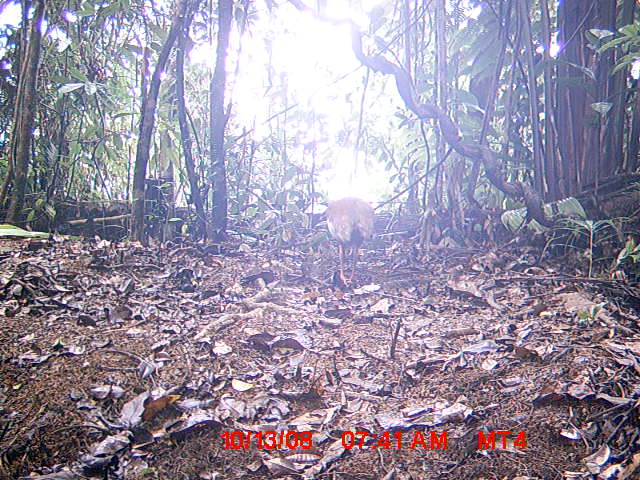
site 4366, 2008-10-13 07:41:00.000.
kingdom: Animalia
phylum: Chordata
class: Aves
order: Pelecaniformes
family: Threskiornithidae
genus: Lophotibis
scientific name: Lophotibis cristata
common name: madagascan ibis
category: lophotibis cristataa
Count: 2.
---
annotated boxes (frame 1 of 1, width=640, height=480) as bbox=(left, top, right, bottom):
lophotibis cristataa: bbox=(324, 195, 376, 285)